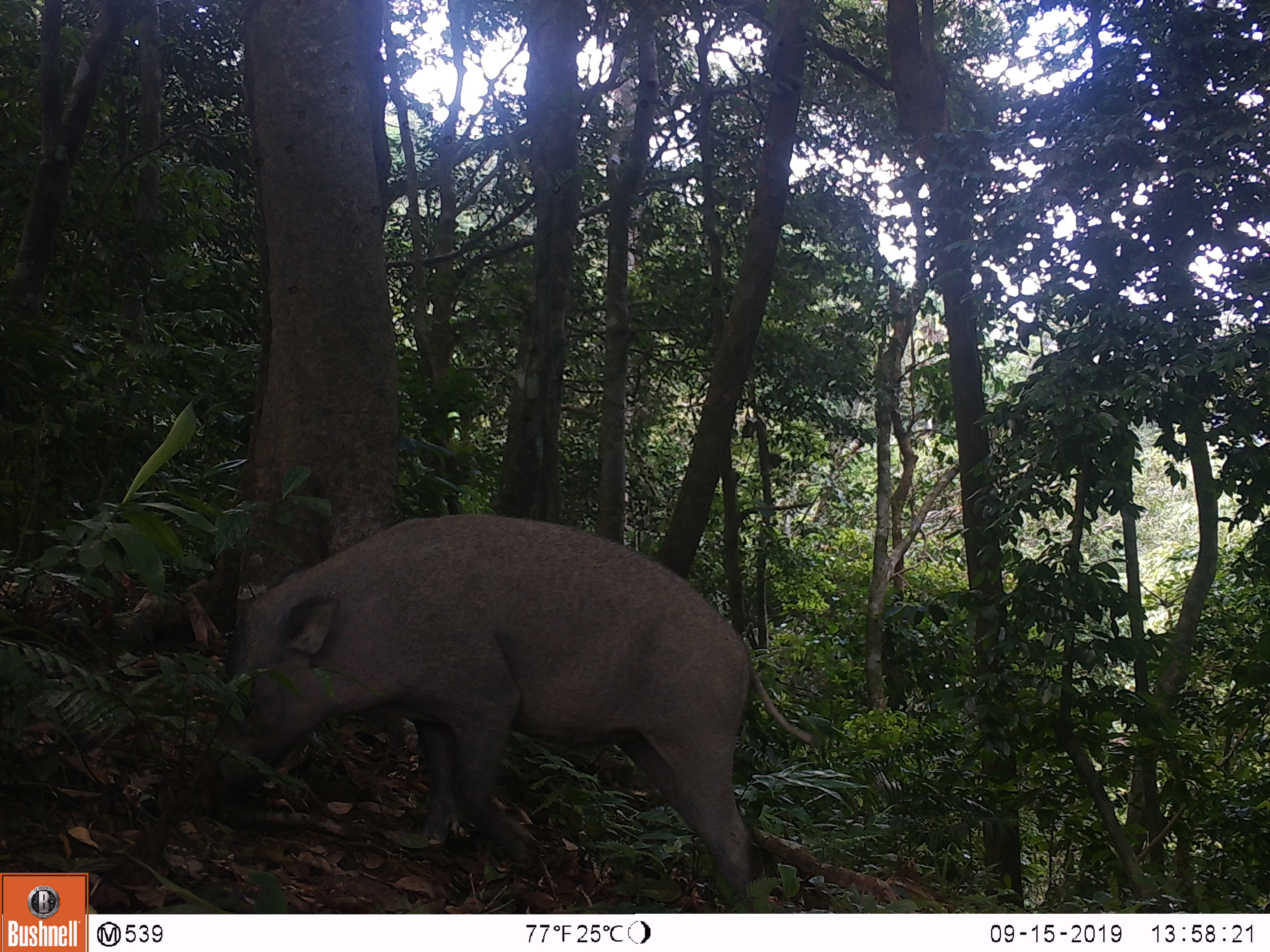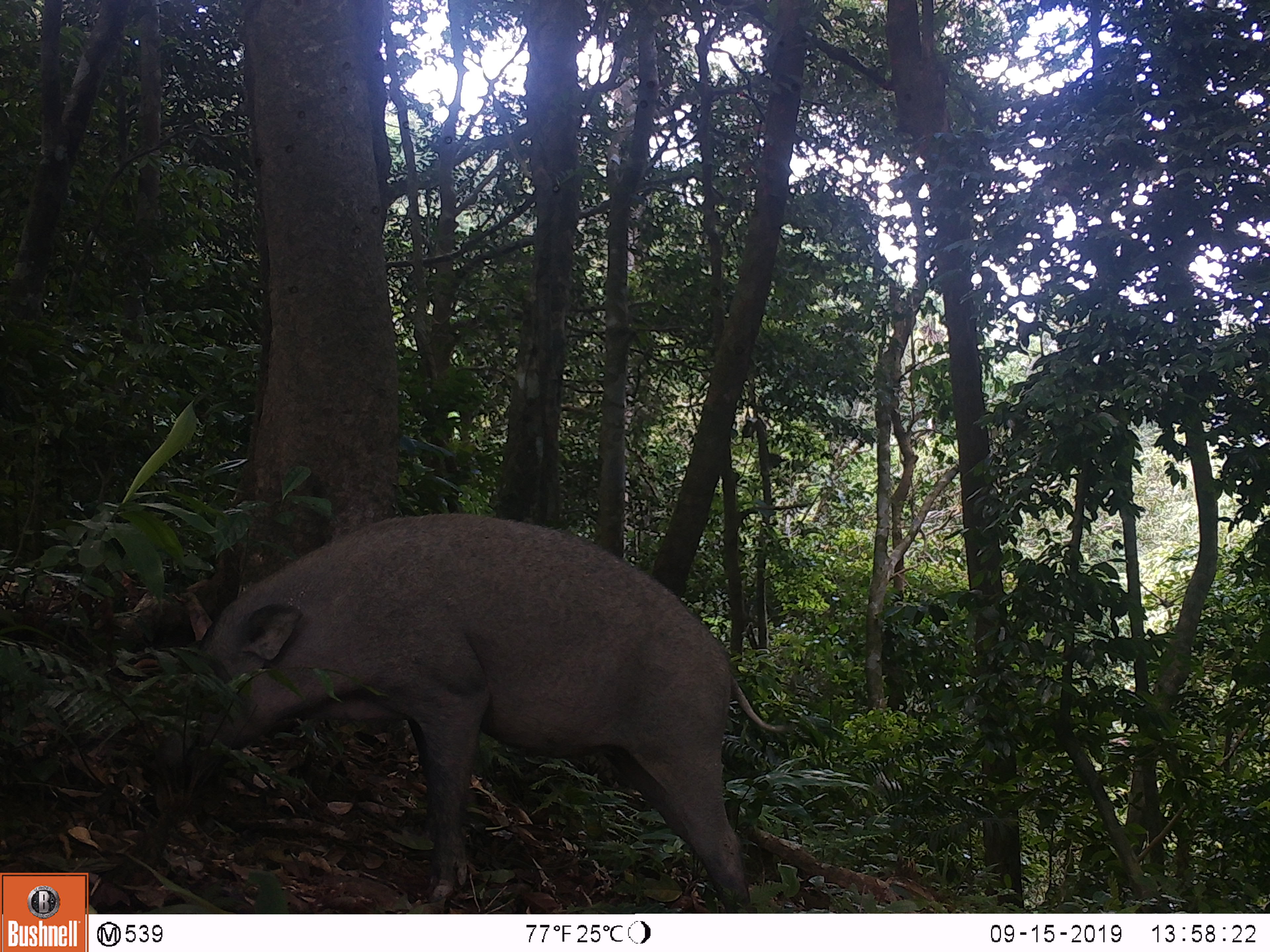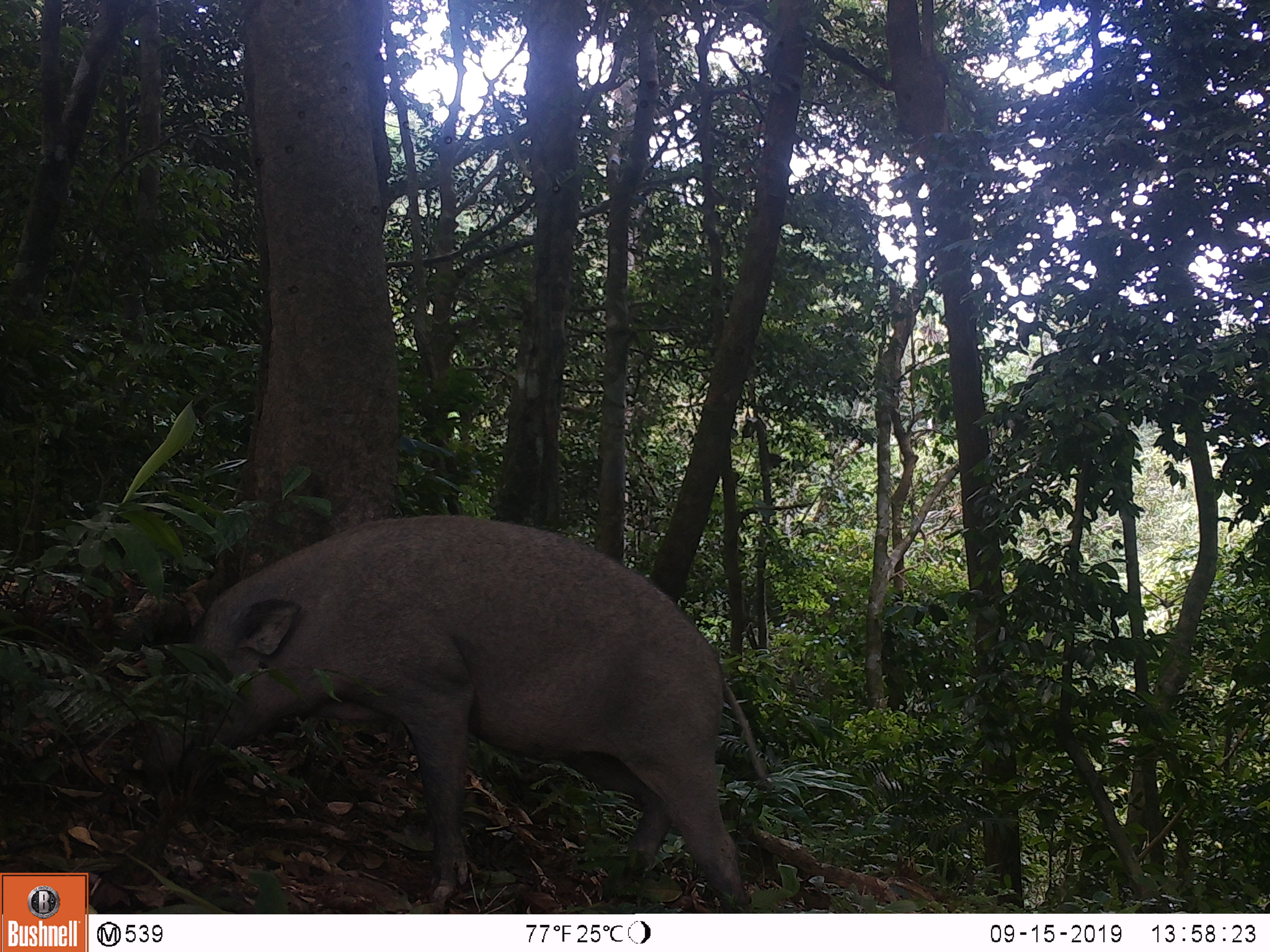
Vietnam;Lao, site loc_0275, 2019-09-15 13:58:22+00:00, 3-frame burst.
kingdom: Animalia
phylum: Chordata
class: Mammalia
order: Artiodactyla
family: Suidae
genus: Sus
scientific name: Sus scrofa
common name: eurasian wild pig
Eurasian wild pig (Sus scrofa). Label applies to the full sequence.